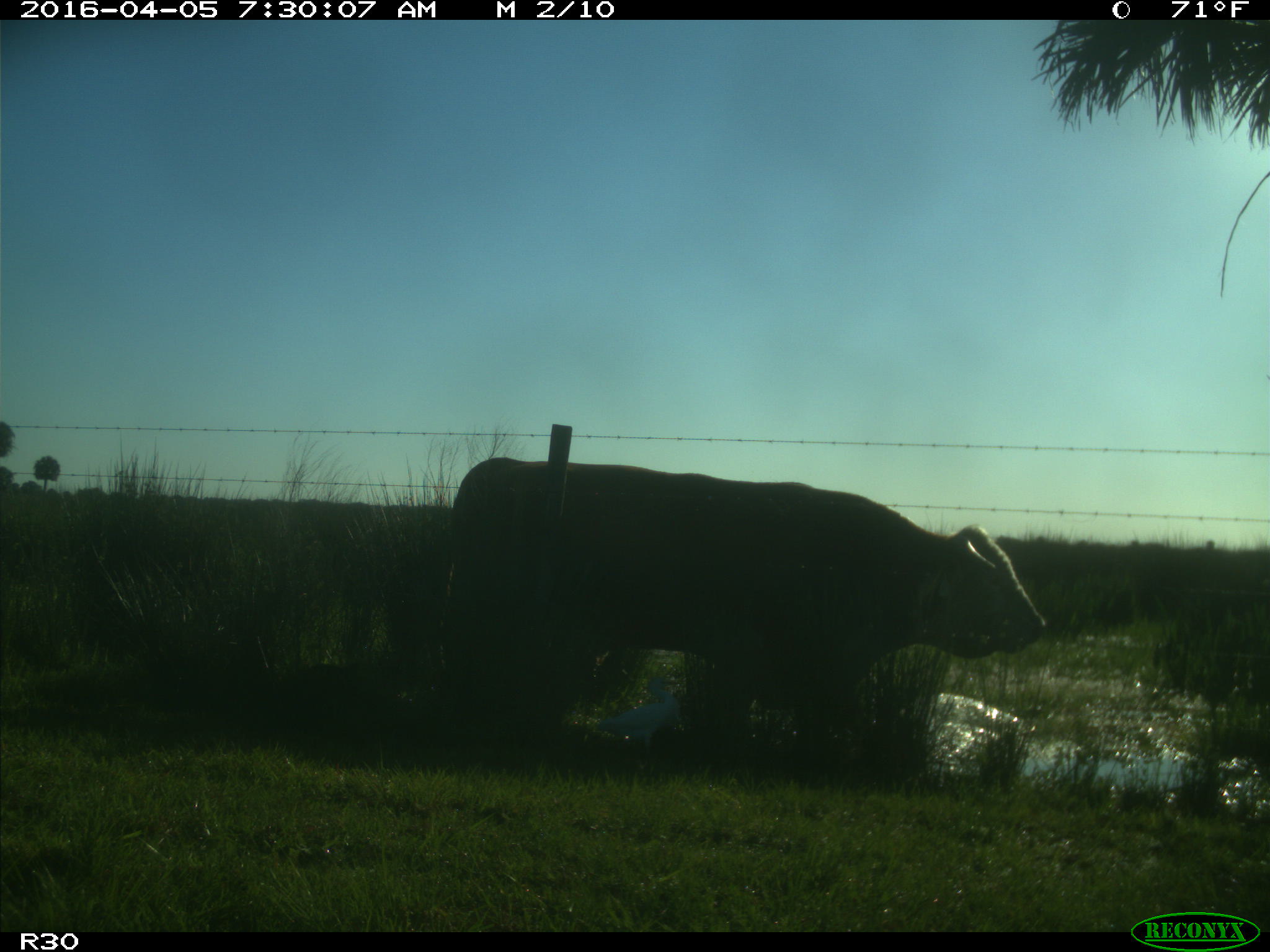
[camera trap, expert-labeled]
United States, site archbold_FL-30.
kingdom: Animalia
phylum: Chordata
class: Mammalia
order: Artiodactyla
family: Bovidae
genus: Bos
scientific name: Bos taurus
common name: domestic cow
Bos taurus (domestic cow).